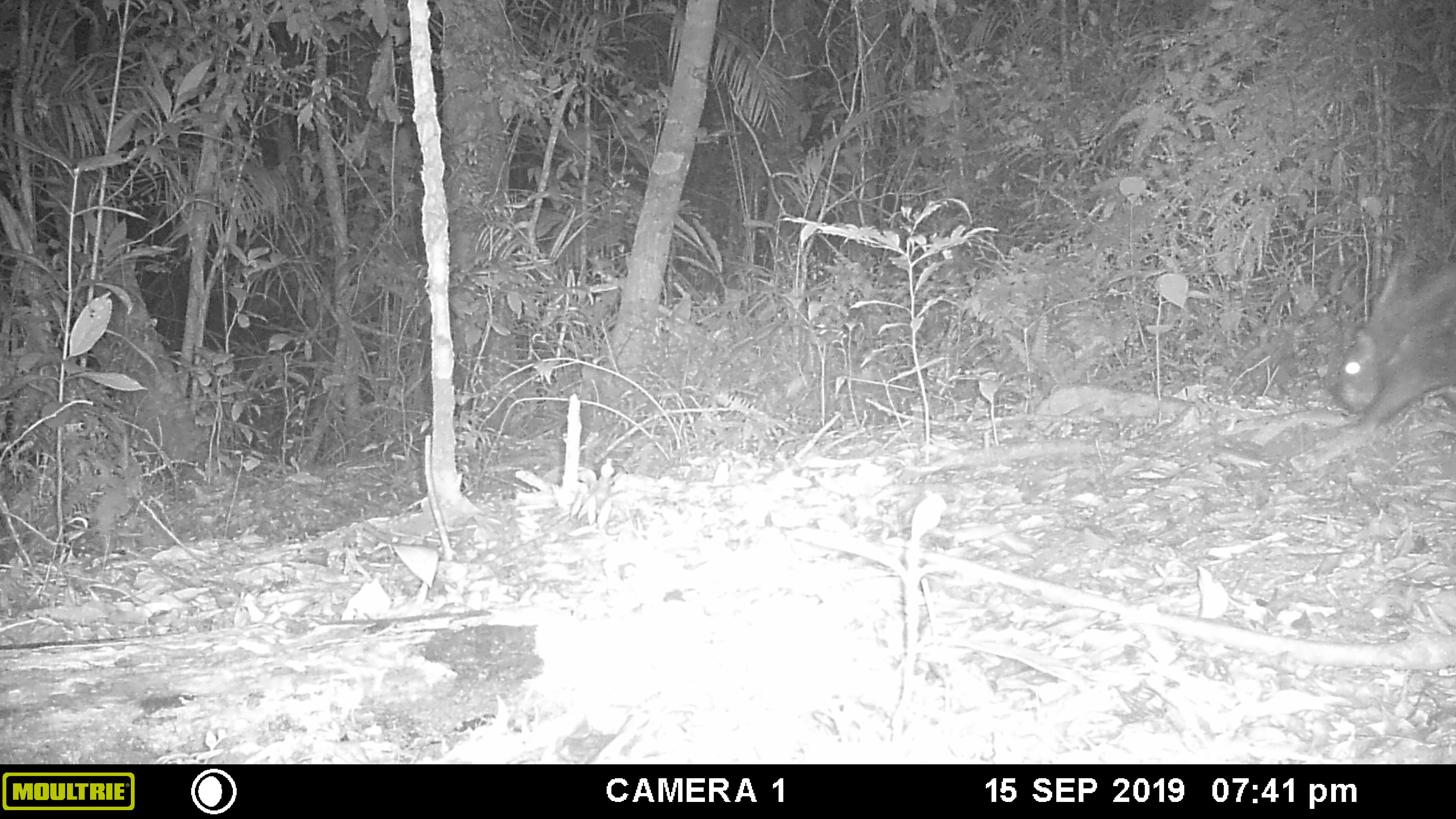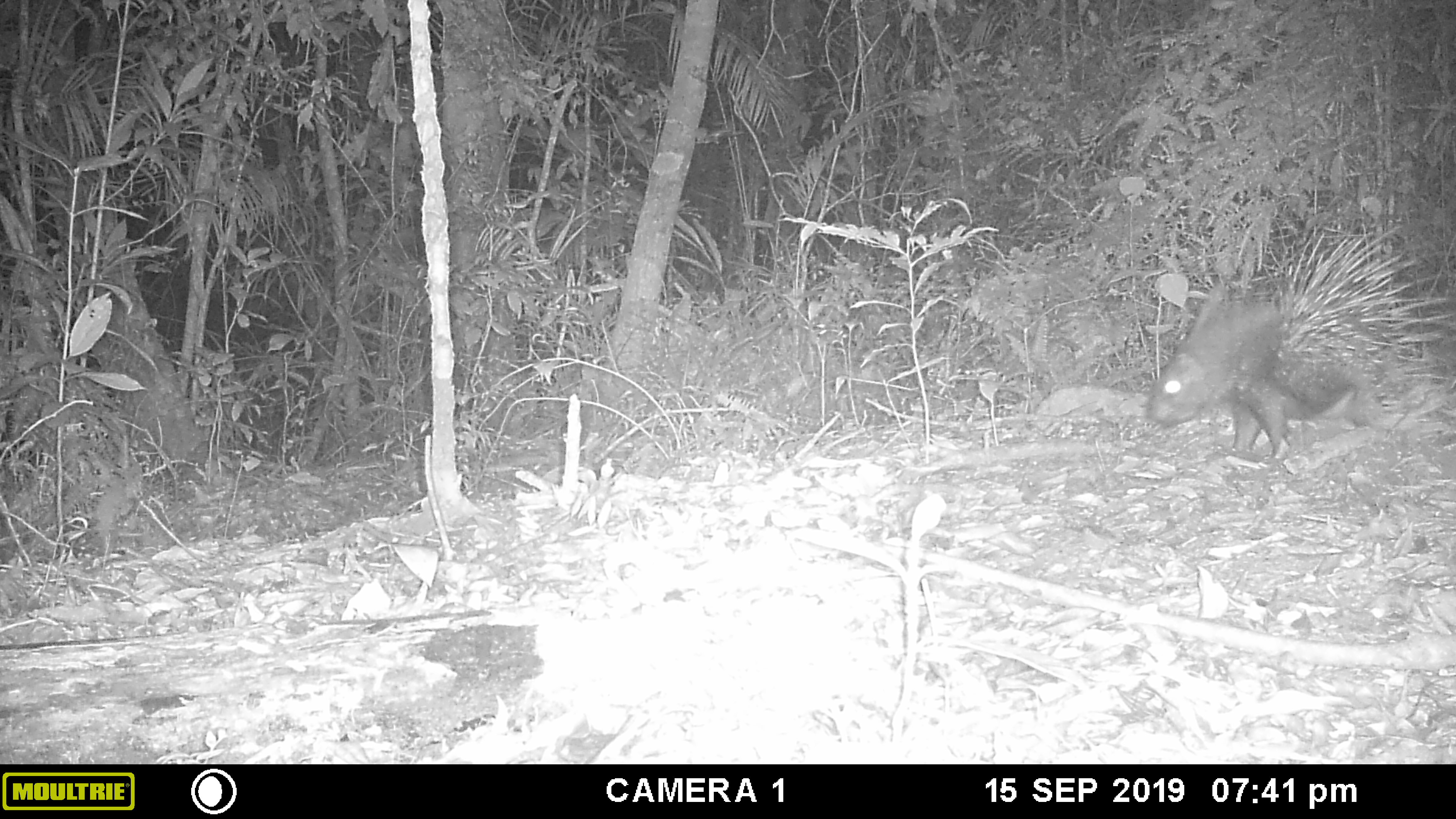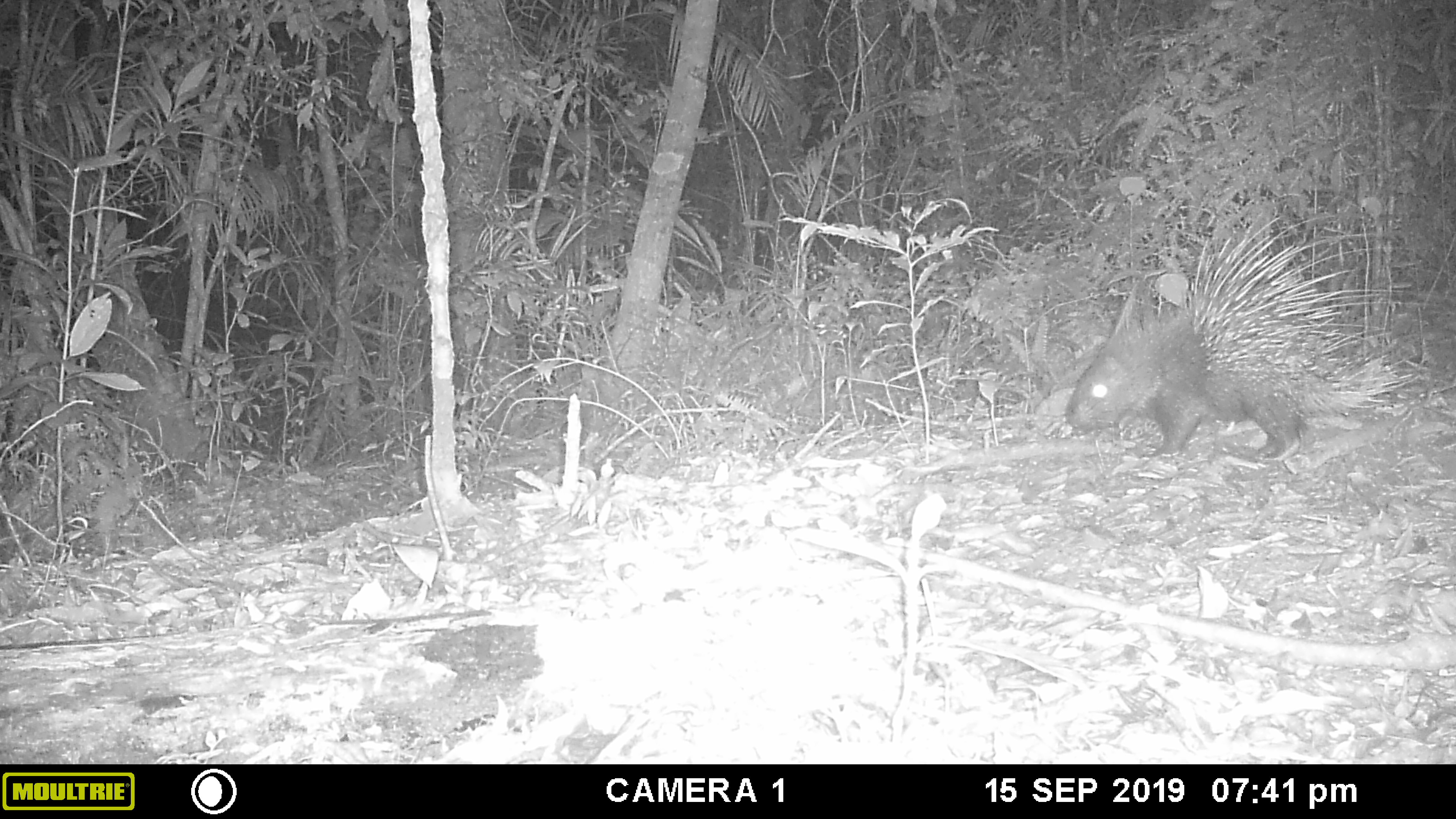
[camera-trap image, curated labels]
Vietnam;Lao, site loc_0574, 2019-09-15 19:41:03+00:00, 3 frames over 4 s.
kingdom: Animalia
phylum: Chordata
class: Mammalia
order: Rodentia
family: Hystricidae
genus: Hystrix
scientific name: Hystrix brachyura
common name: malayan porcupine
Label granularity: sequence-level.